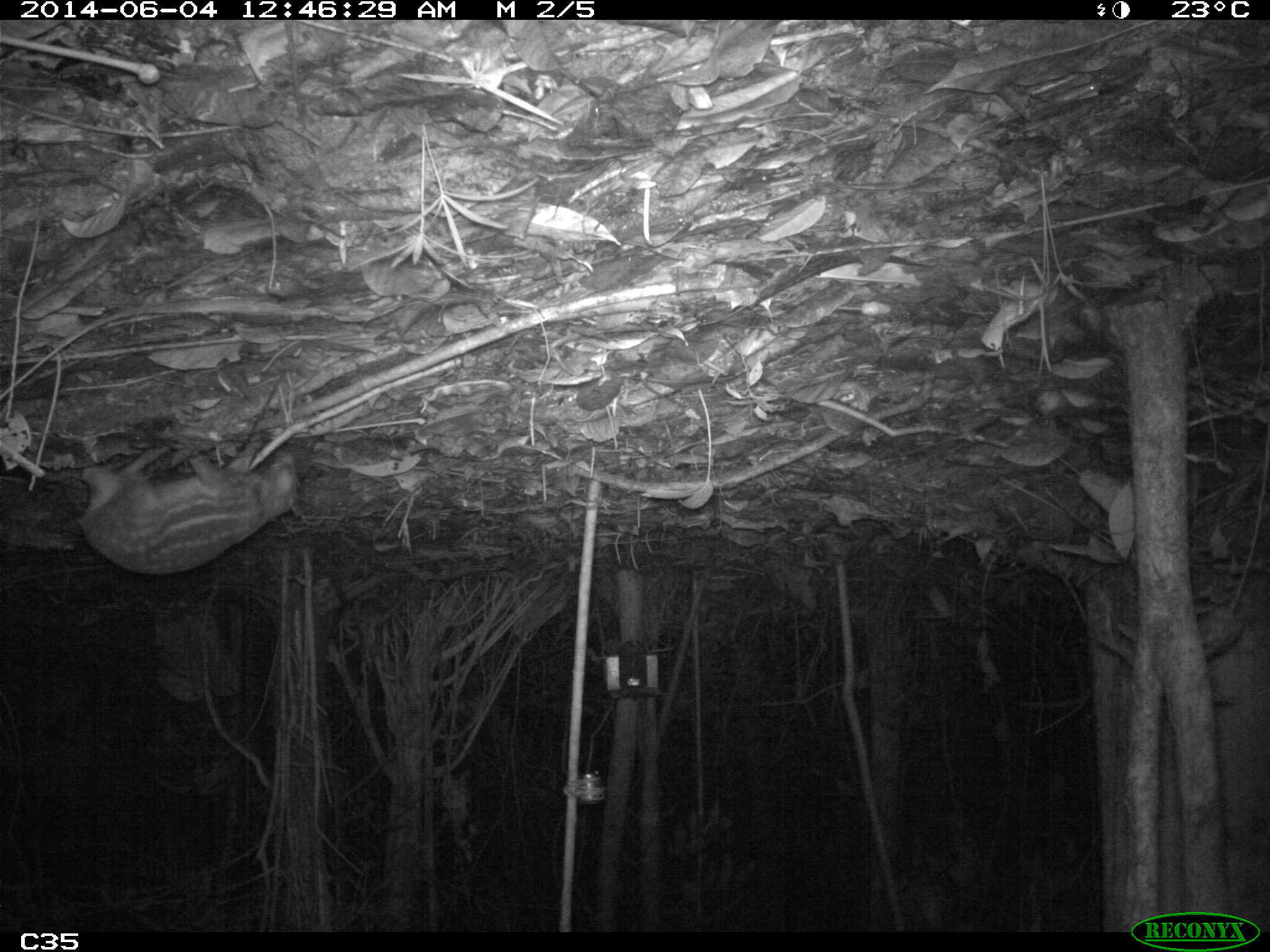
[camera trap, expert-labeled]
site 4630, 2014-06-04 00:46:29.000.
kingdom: Animalia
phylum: Chordata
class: Mammalia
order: Rodentia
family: Cuniculidae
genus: Cuniculus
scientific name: Cuniculus paca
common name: spotted paca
Cuniculus paca (spotted paca), count 1, age adult.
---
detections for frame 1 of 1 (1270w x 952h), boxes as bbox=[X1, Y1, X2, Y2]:
cuniculus paca: bbox=[77, 449, 303, 575]